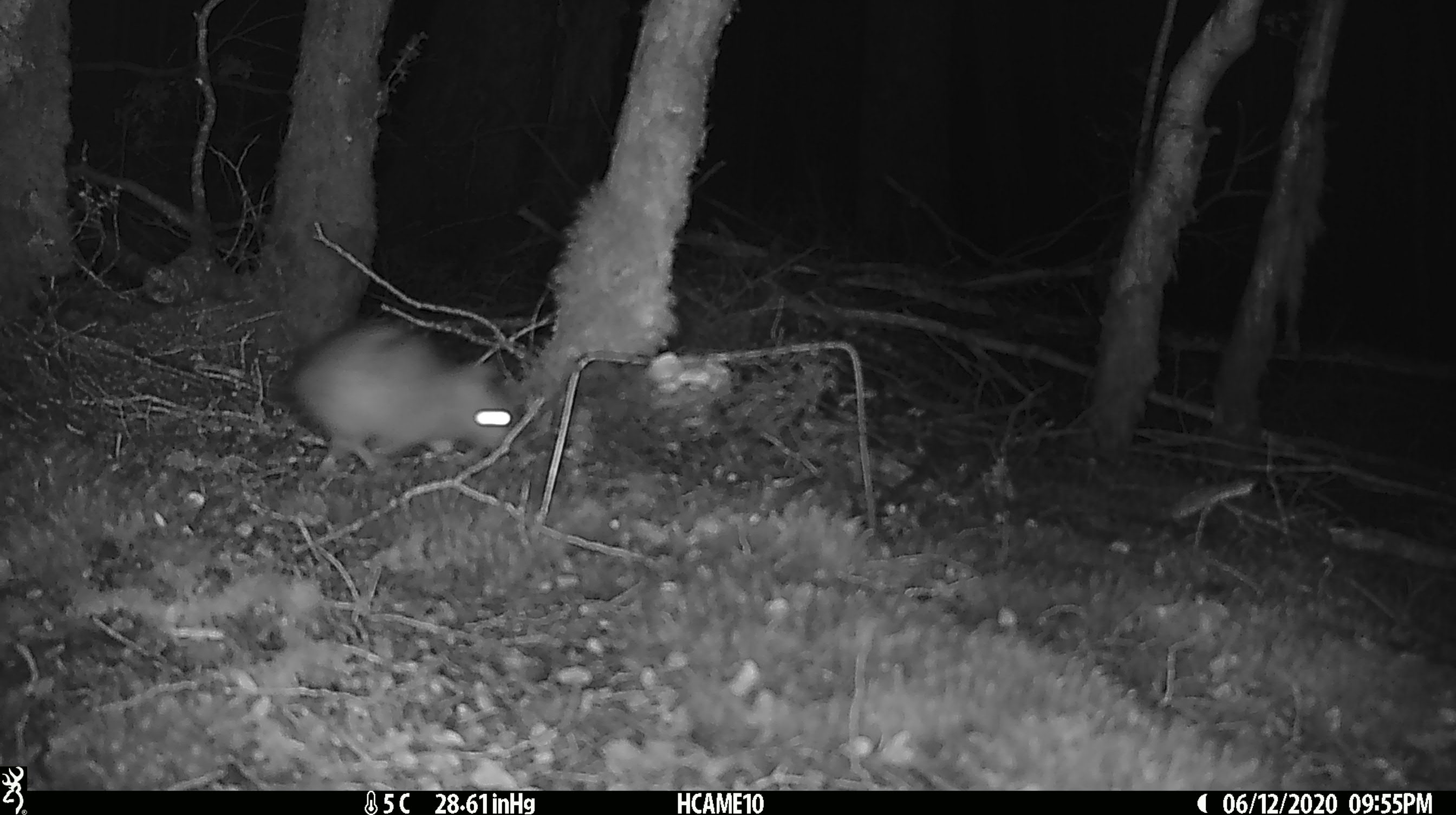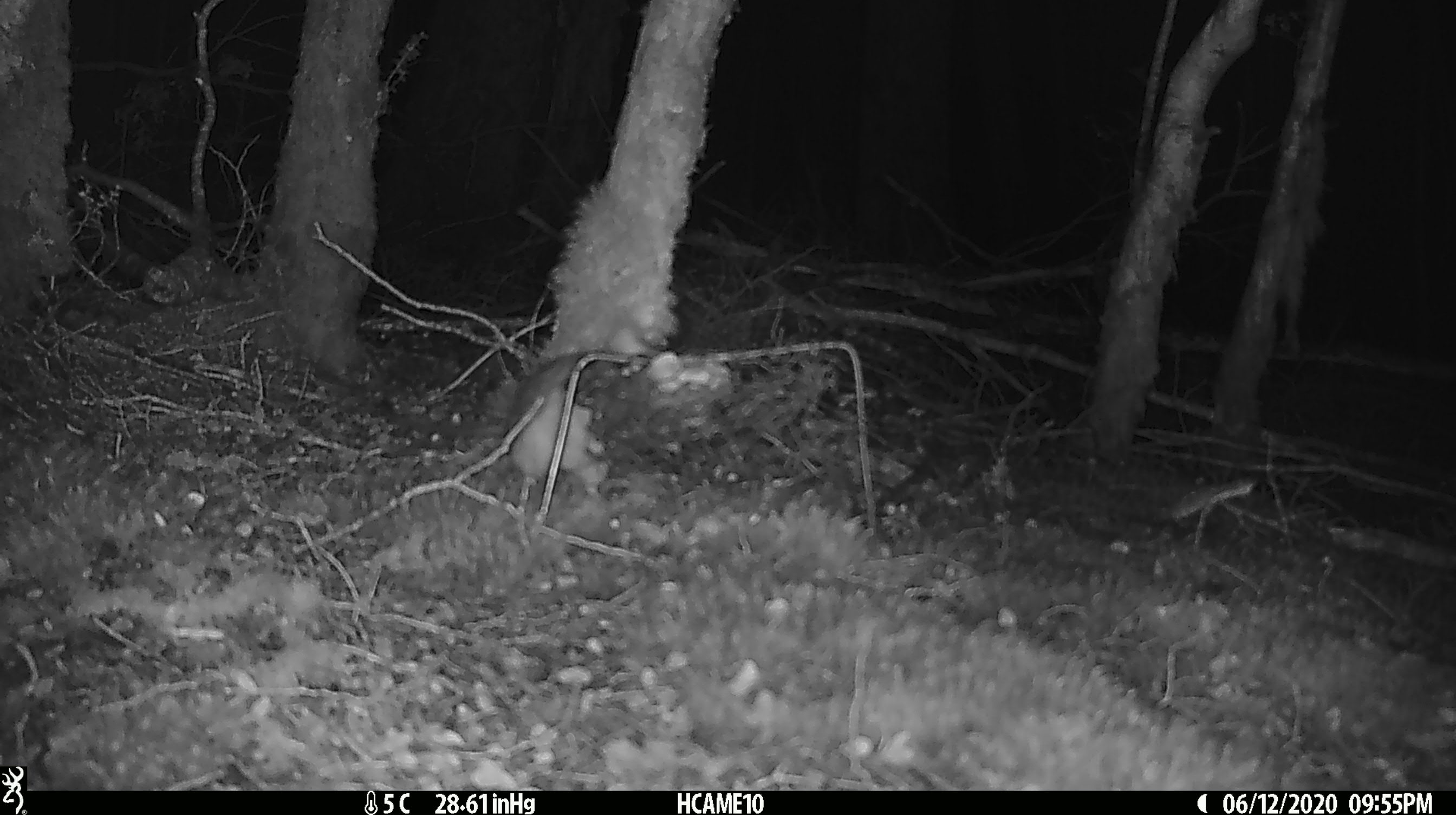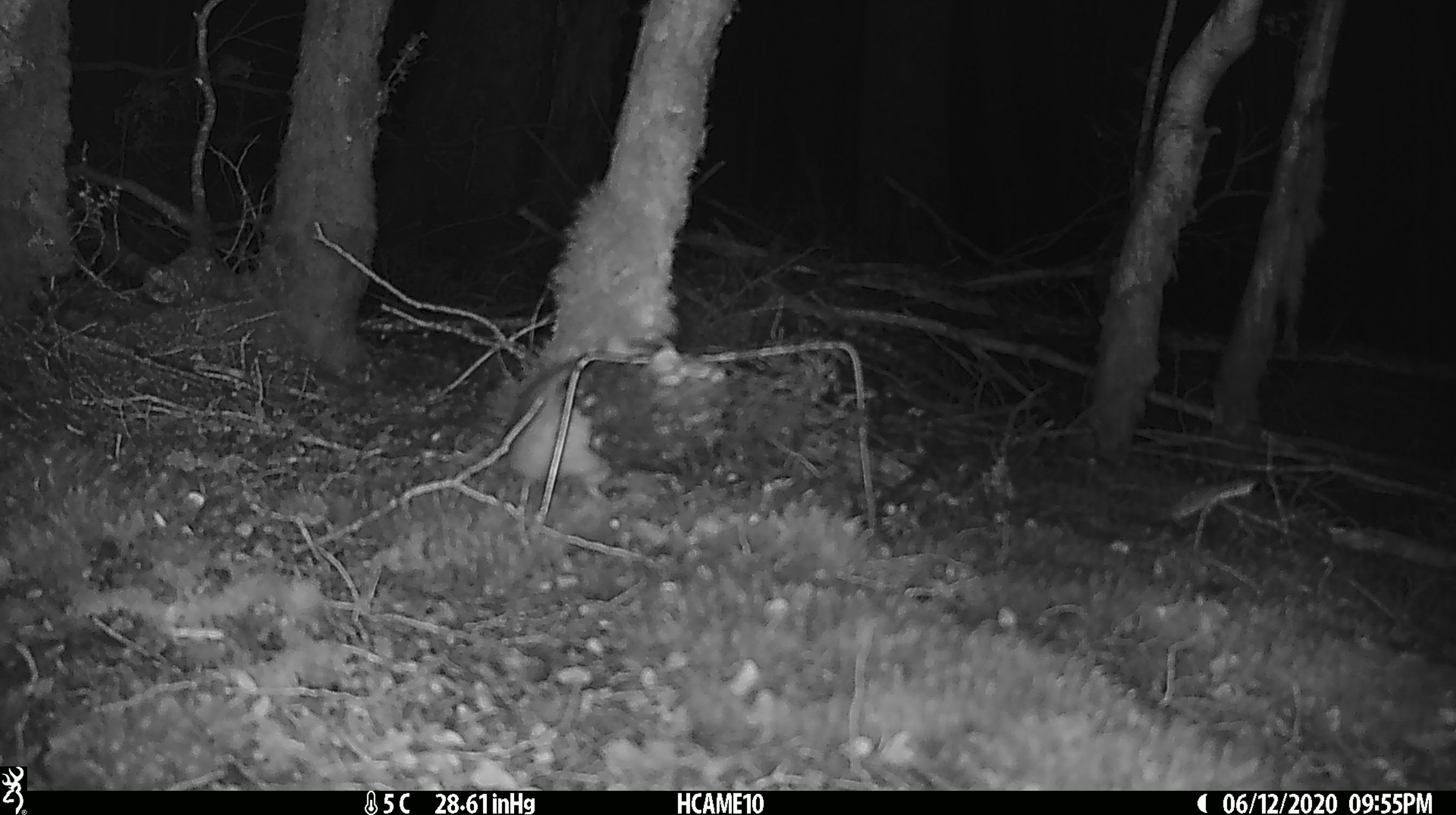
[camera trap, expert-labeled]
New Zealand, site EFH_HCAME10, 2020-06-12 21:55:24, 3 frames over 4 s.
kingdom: Animalia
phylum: Chordata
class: Mammalia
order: Rodentia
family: Muridae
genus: Rattus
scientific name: Rattus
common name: rat